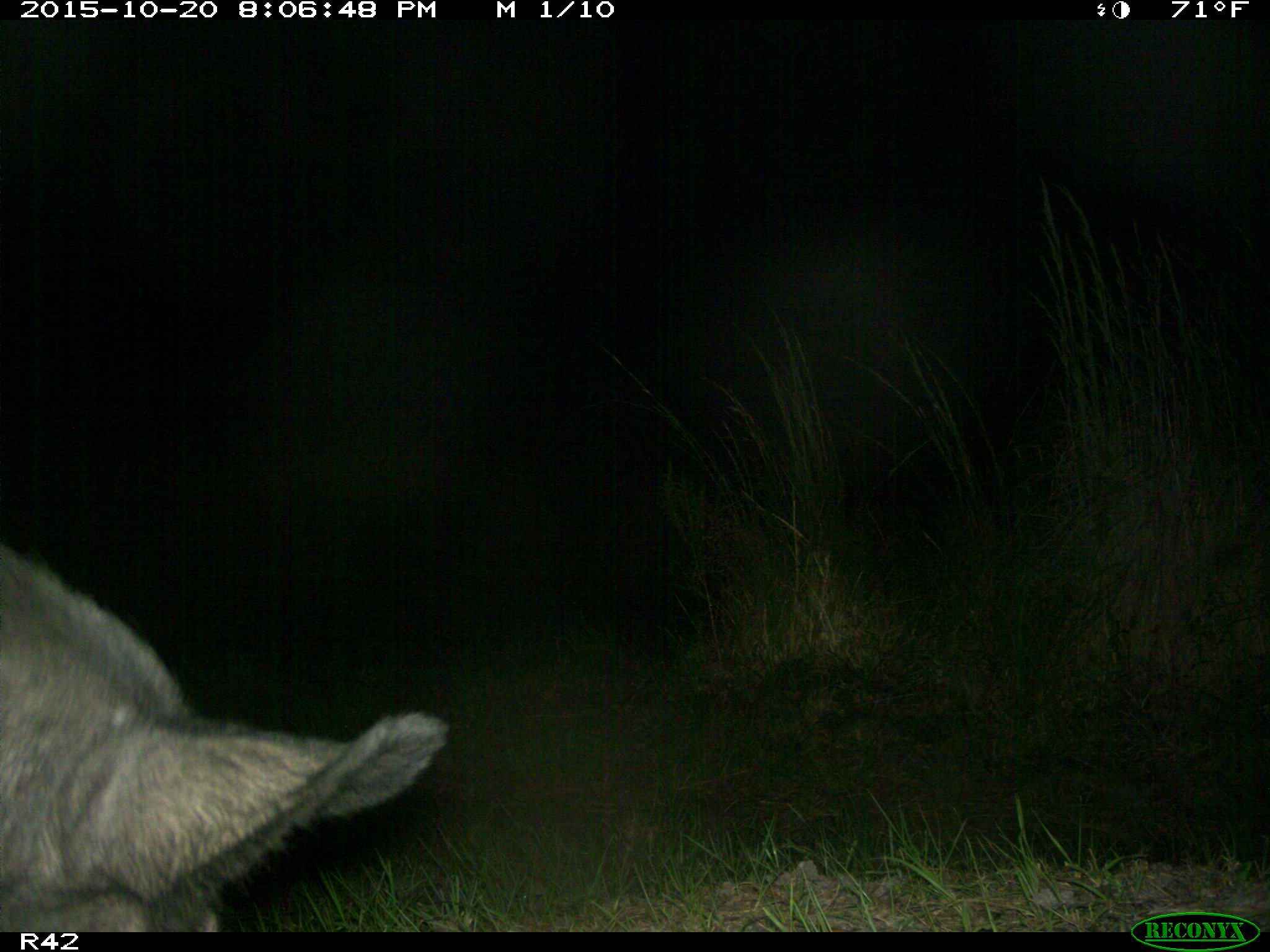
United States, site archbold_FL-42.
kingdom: Animalia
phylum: Chordata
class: Mammalia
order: Artiodactyla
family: Suidae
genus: Sus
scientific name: Sus scrofa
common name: wild boar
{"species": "Sus scrofa (wild boar)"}